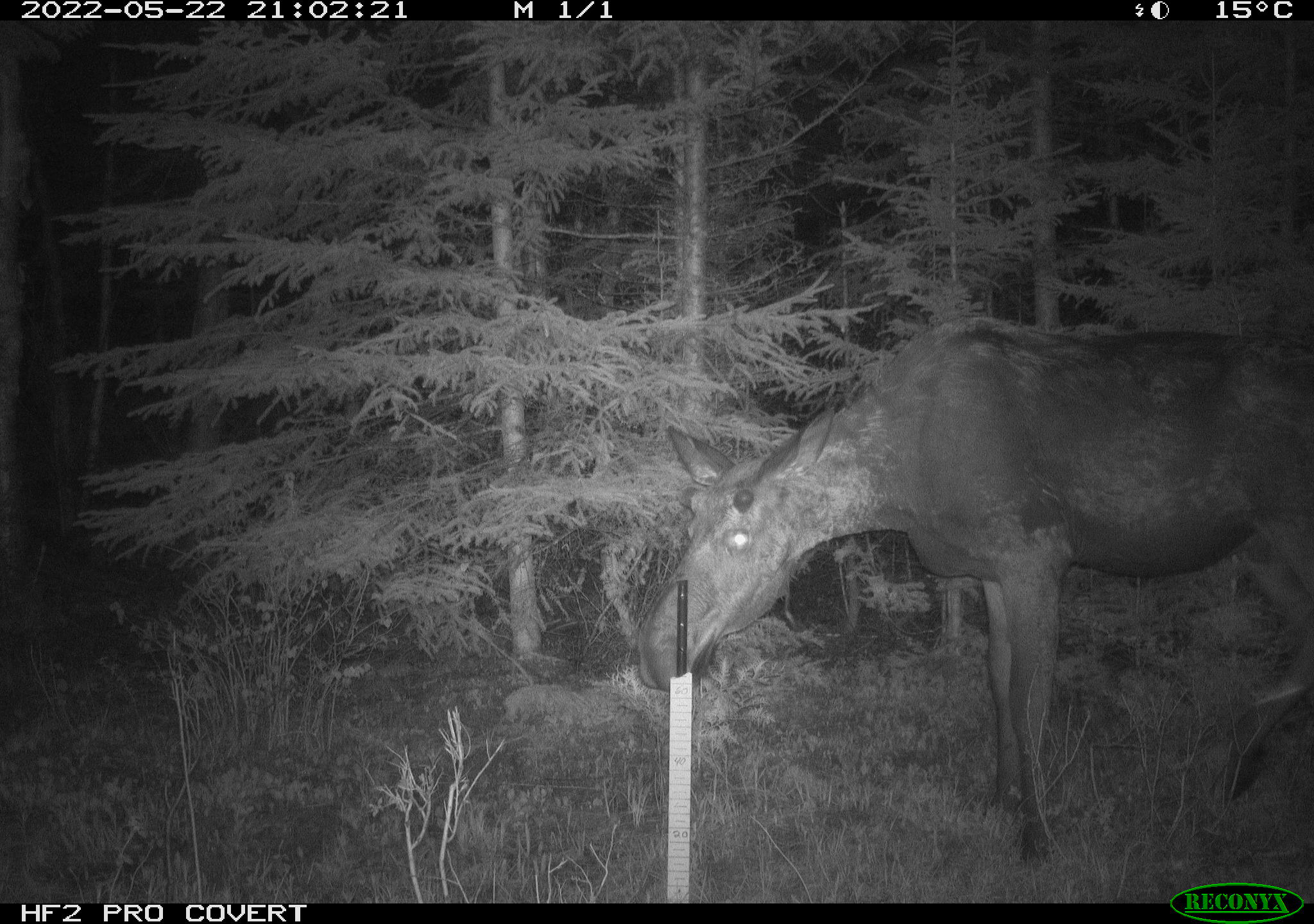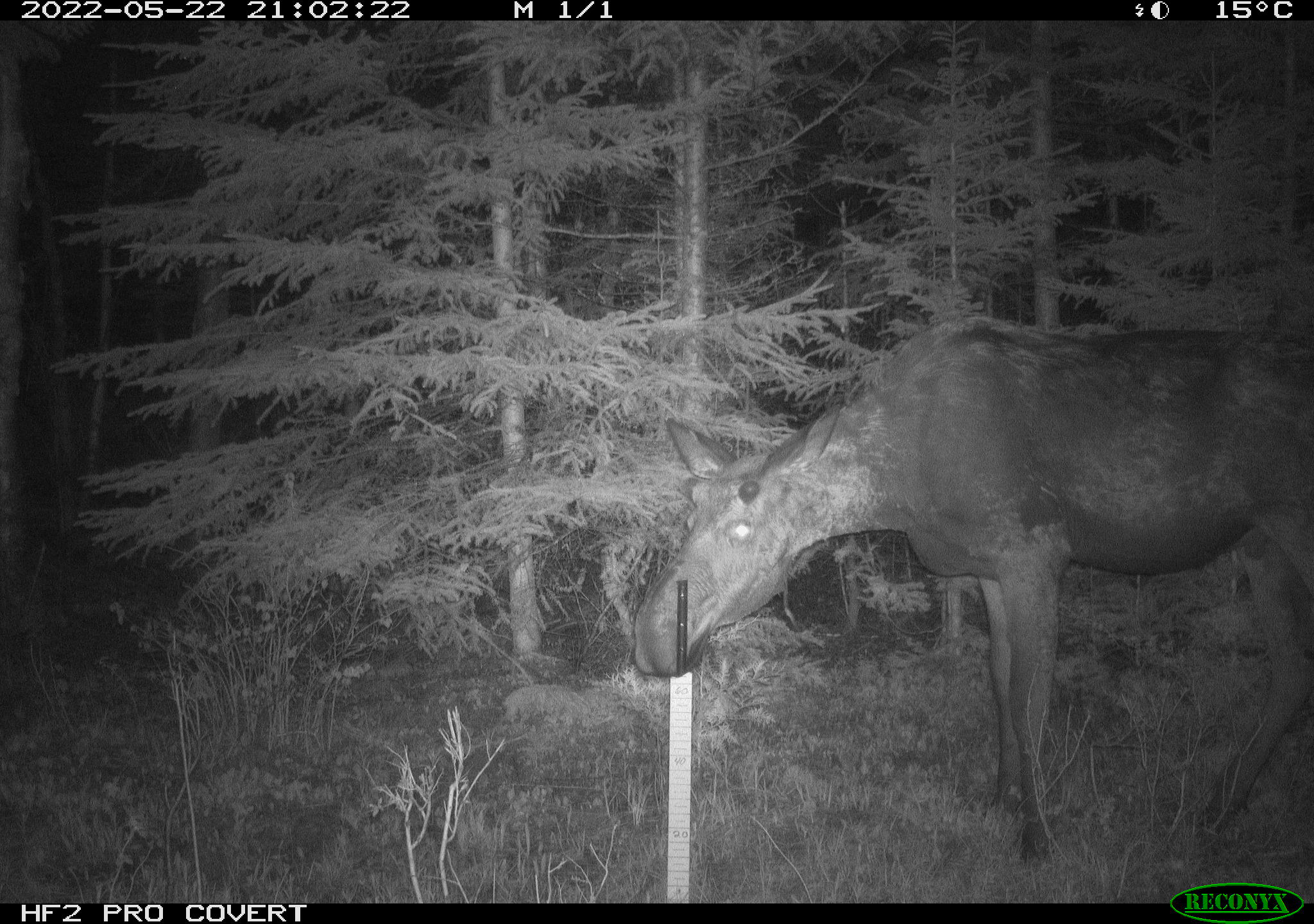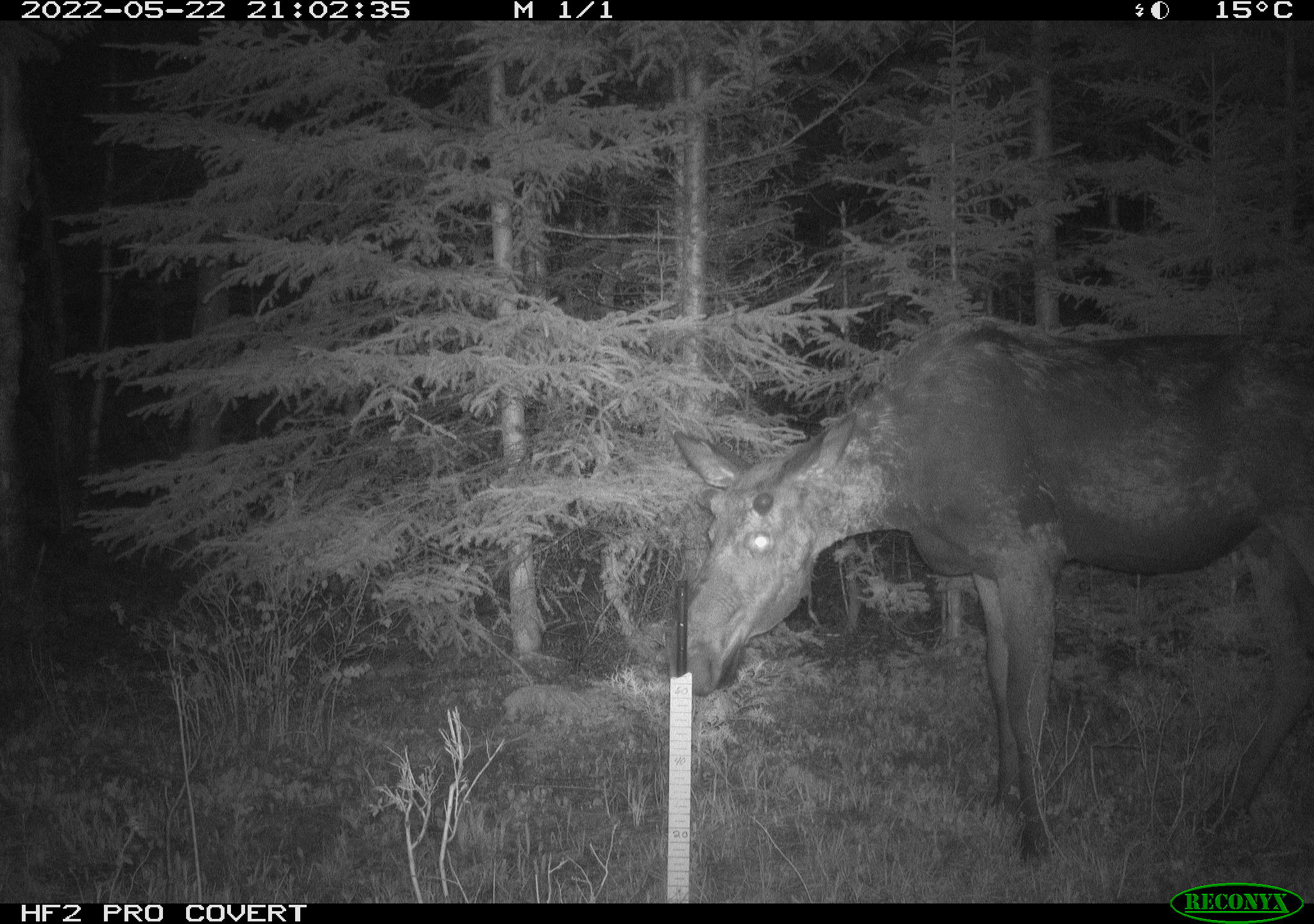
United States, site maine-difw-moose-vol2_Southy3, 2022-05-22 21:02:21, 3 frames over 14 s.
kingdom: Animalia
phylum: Chordata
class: Mammalia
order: Artiodactyla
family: Cervidae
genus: Alces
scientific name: Alces alces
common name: moose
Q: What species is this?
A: Moose (Alces alces).